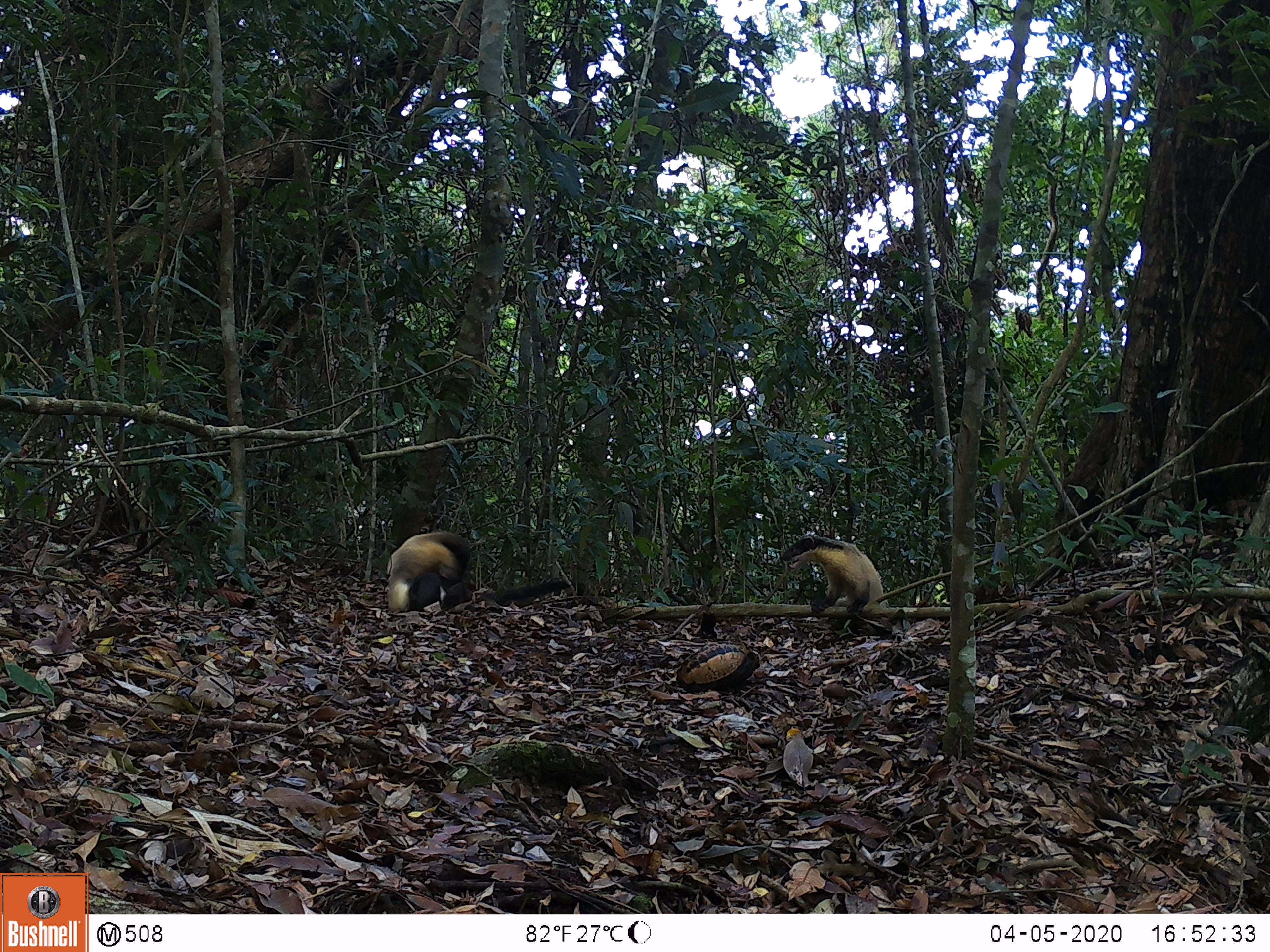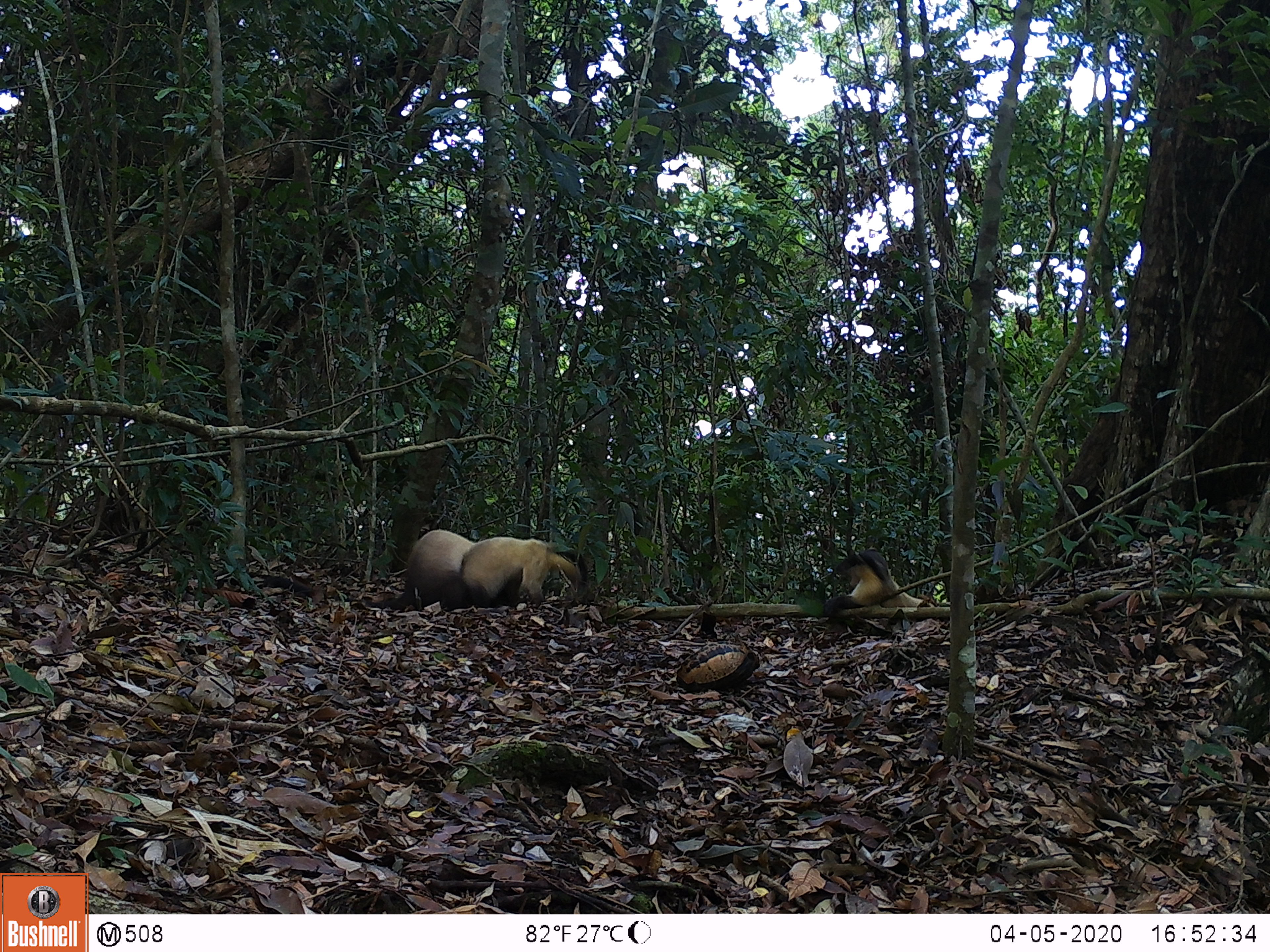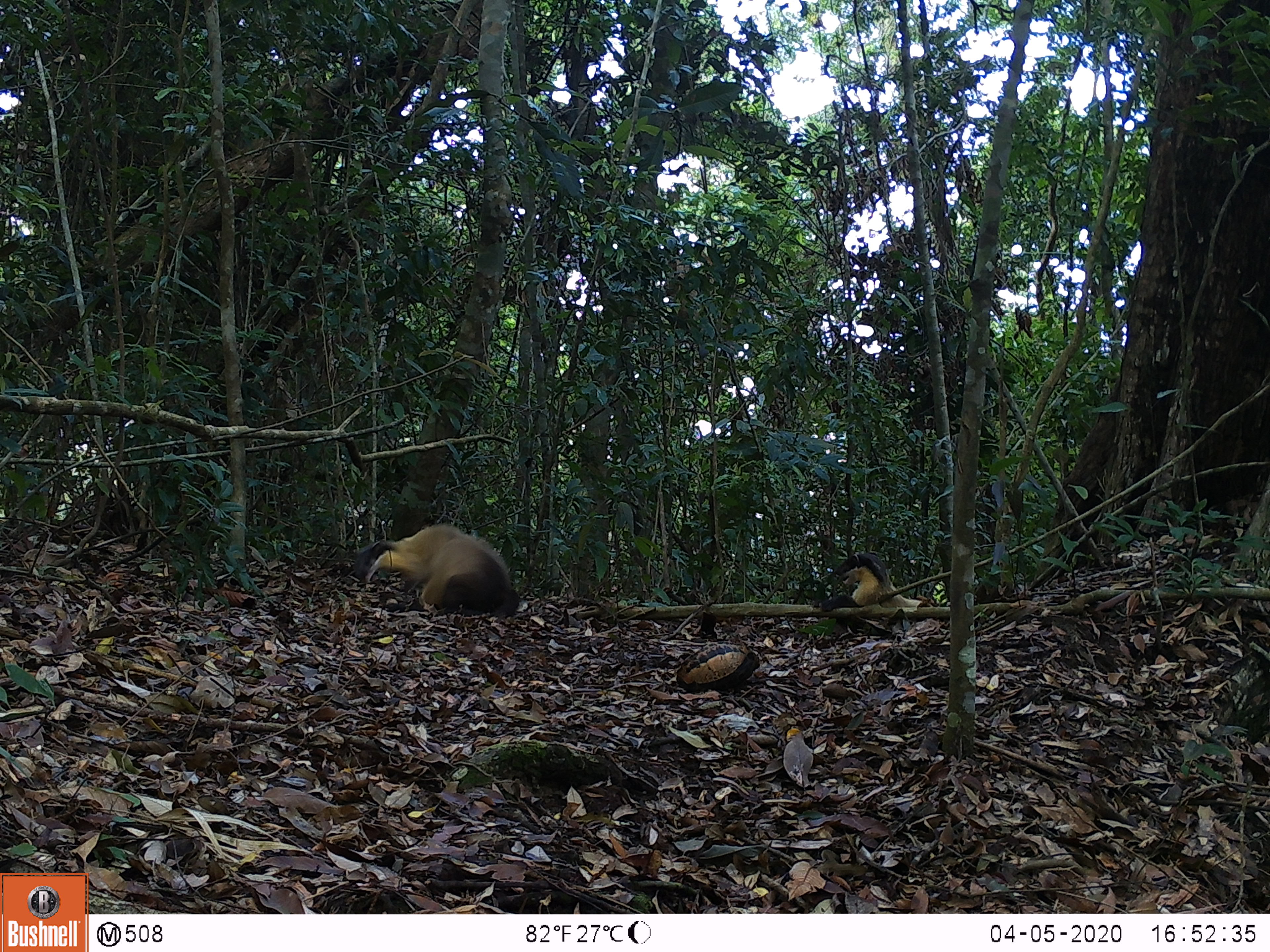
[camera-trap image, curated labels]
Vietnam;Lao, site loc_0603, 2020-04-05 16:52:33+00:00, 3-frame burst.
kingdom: Animalia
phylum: Chordata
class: Mammalia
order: Carnivora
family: Mustelidae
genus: Martes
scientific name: Martes flavigula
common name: yellow-throated marten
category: yellow throated marten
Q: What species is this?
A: Yellow throated marten (yellow-throated marten) (Martes flavigula).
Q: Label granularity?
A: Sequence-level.